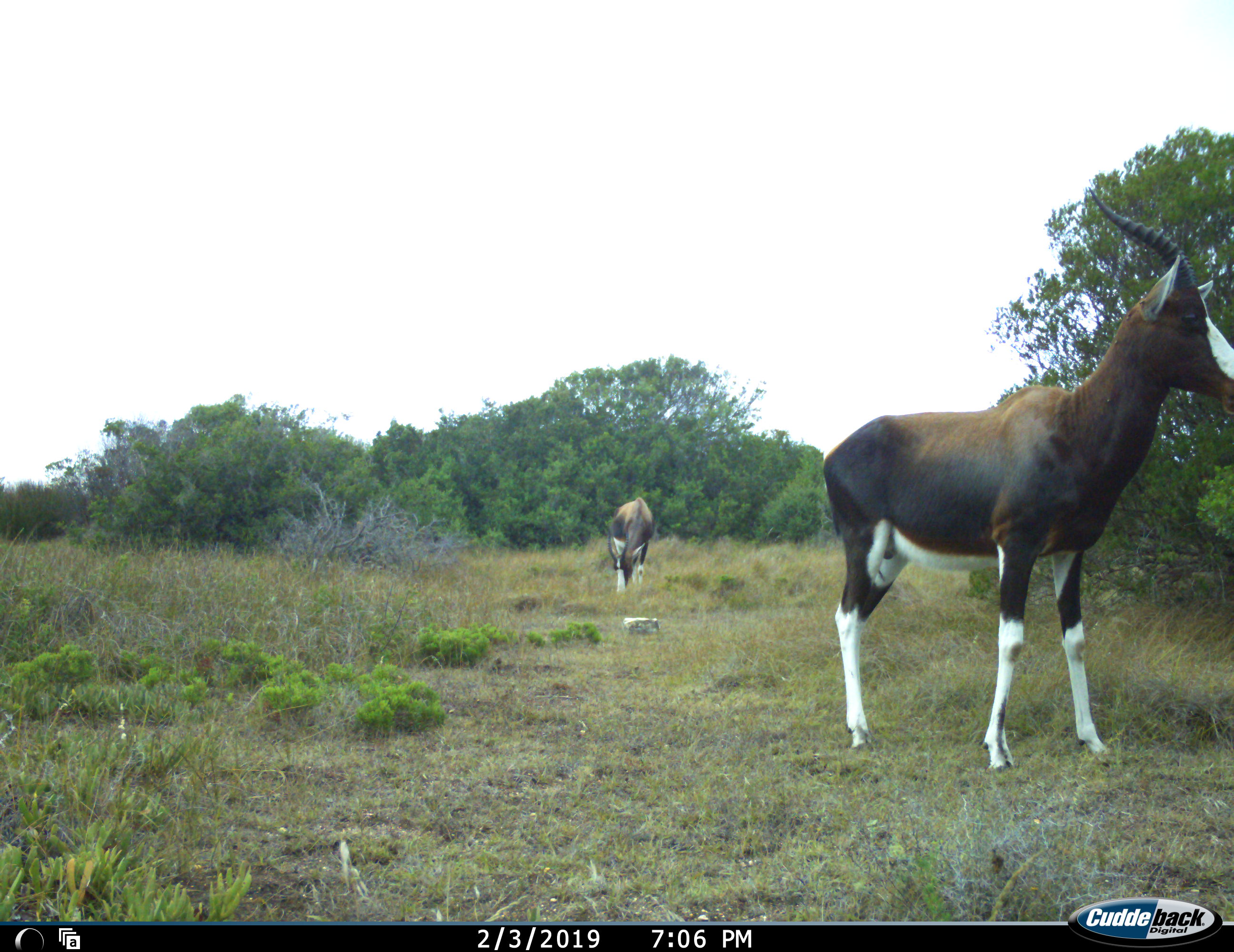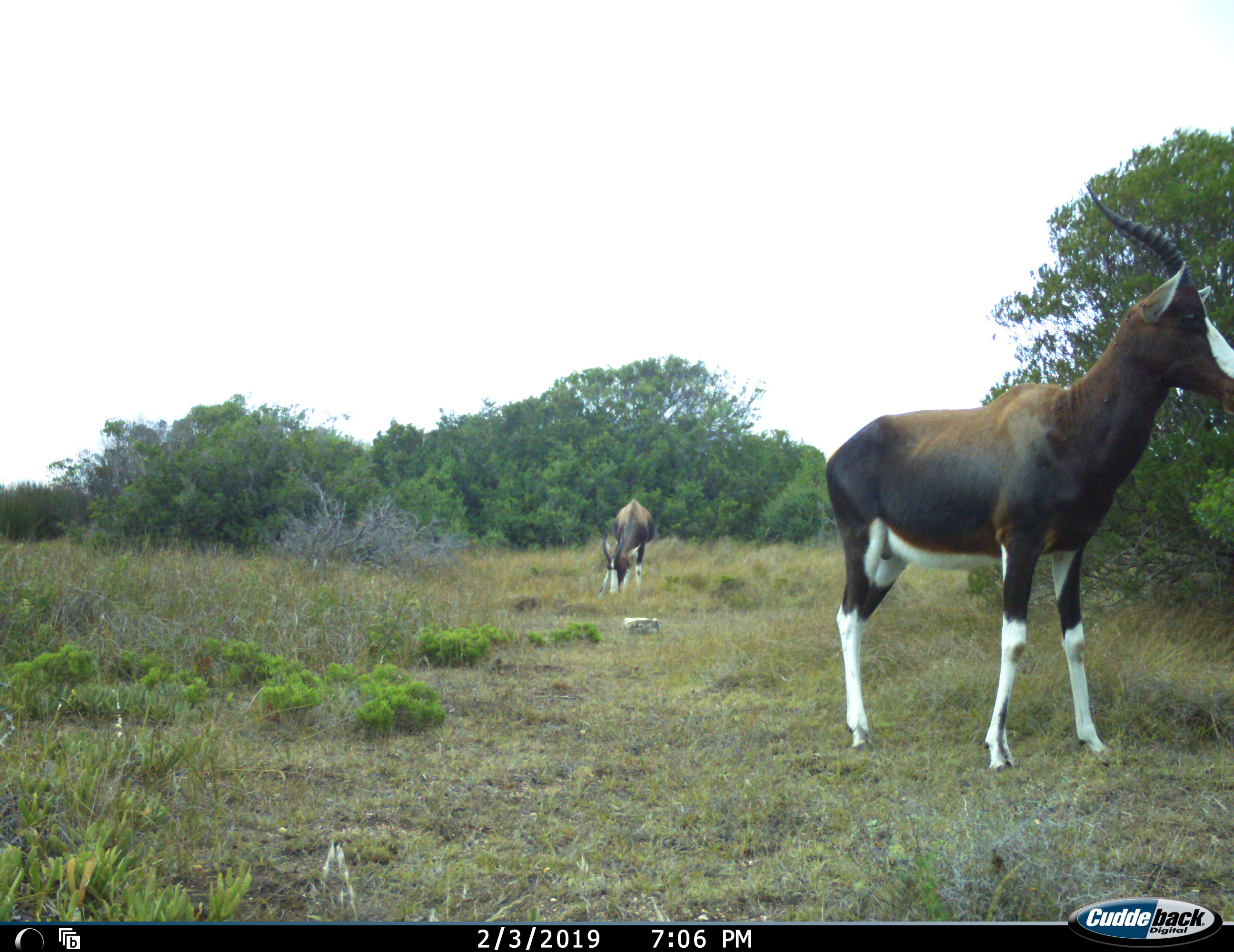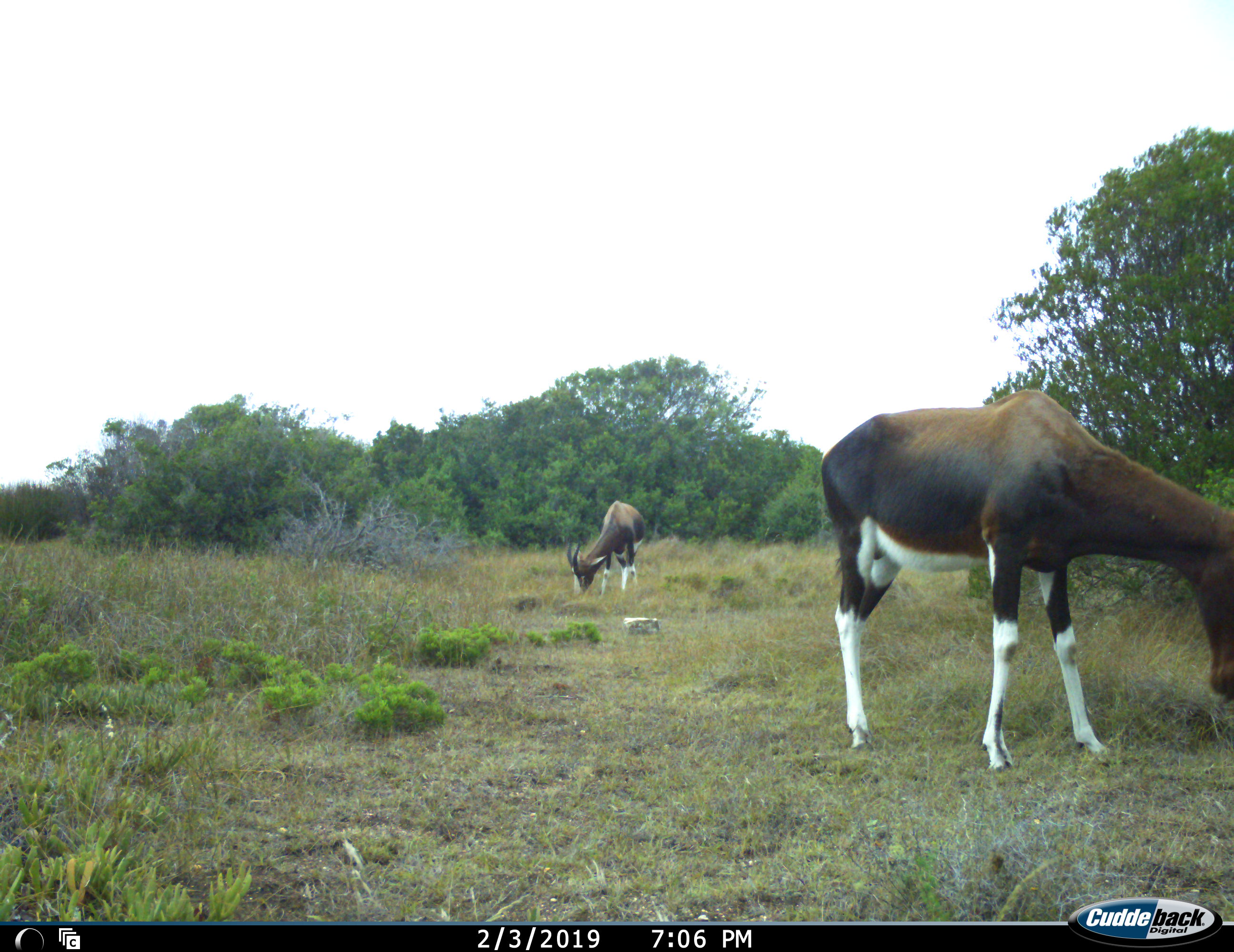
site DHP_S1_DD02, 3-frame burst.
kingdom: Animalia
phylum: Chordata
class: Mammalia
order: Artiodactyla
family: Bovidae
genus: Damaliscus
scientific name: Damaliscus pygargus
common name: bontebok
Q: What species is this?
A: Bontebok (Damaliscus pygargus).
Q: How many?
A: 2.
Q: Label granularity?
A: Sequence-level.